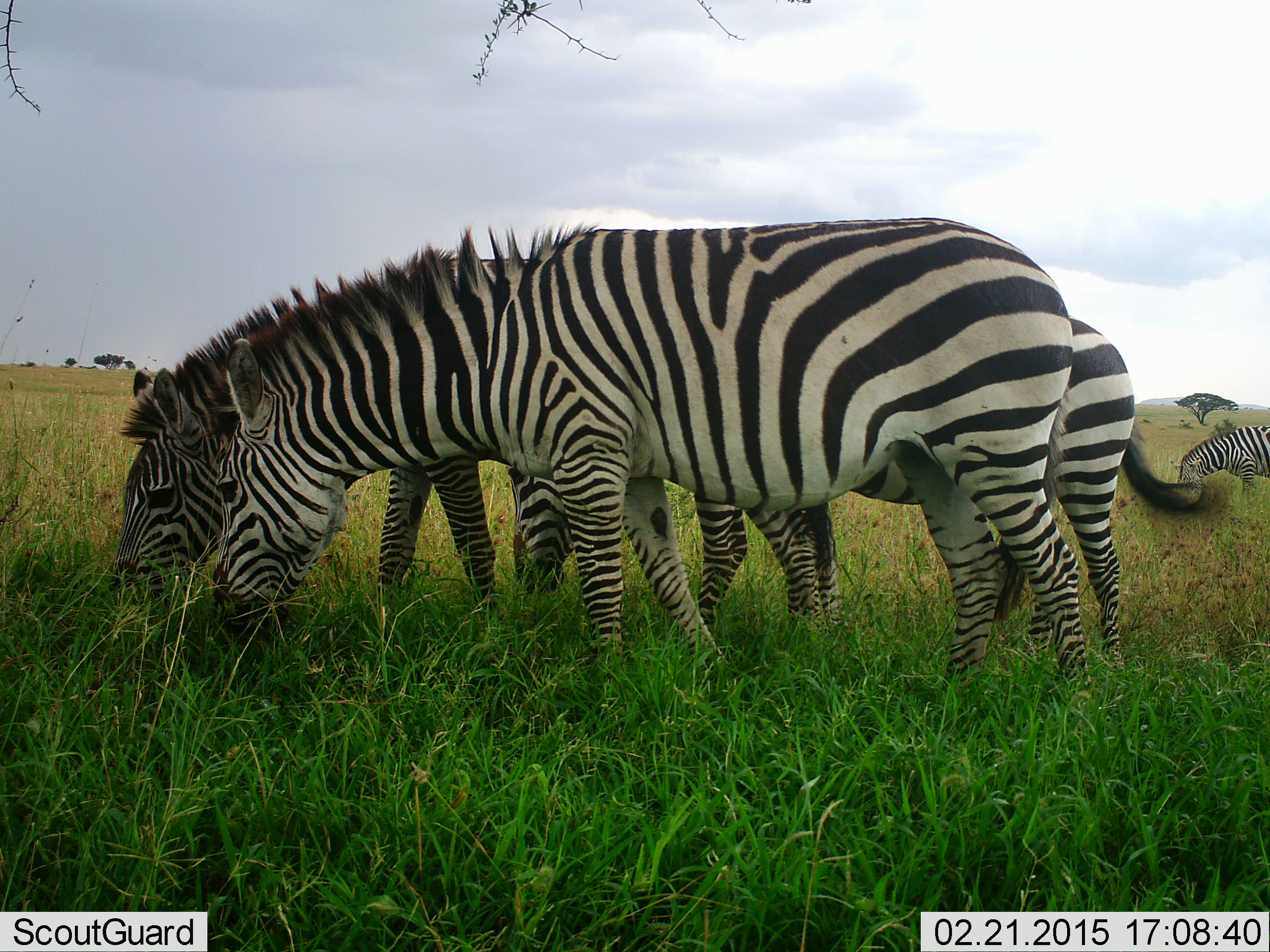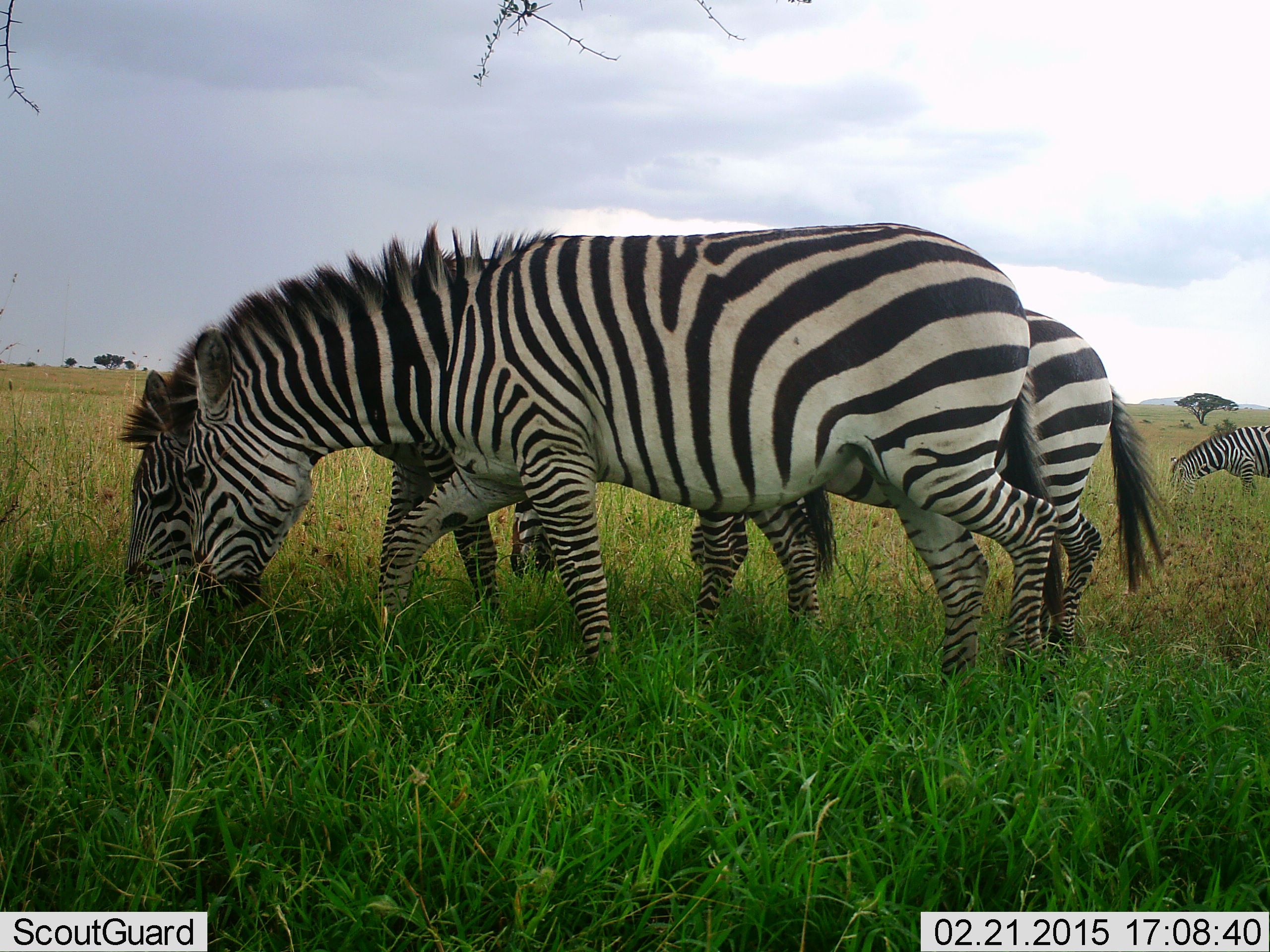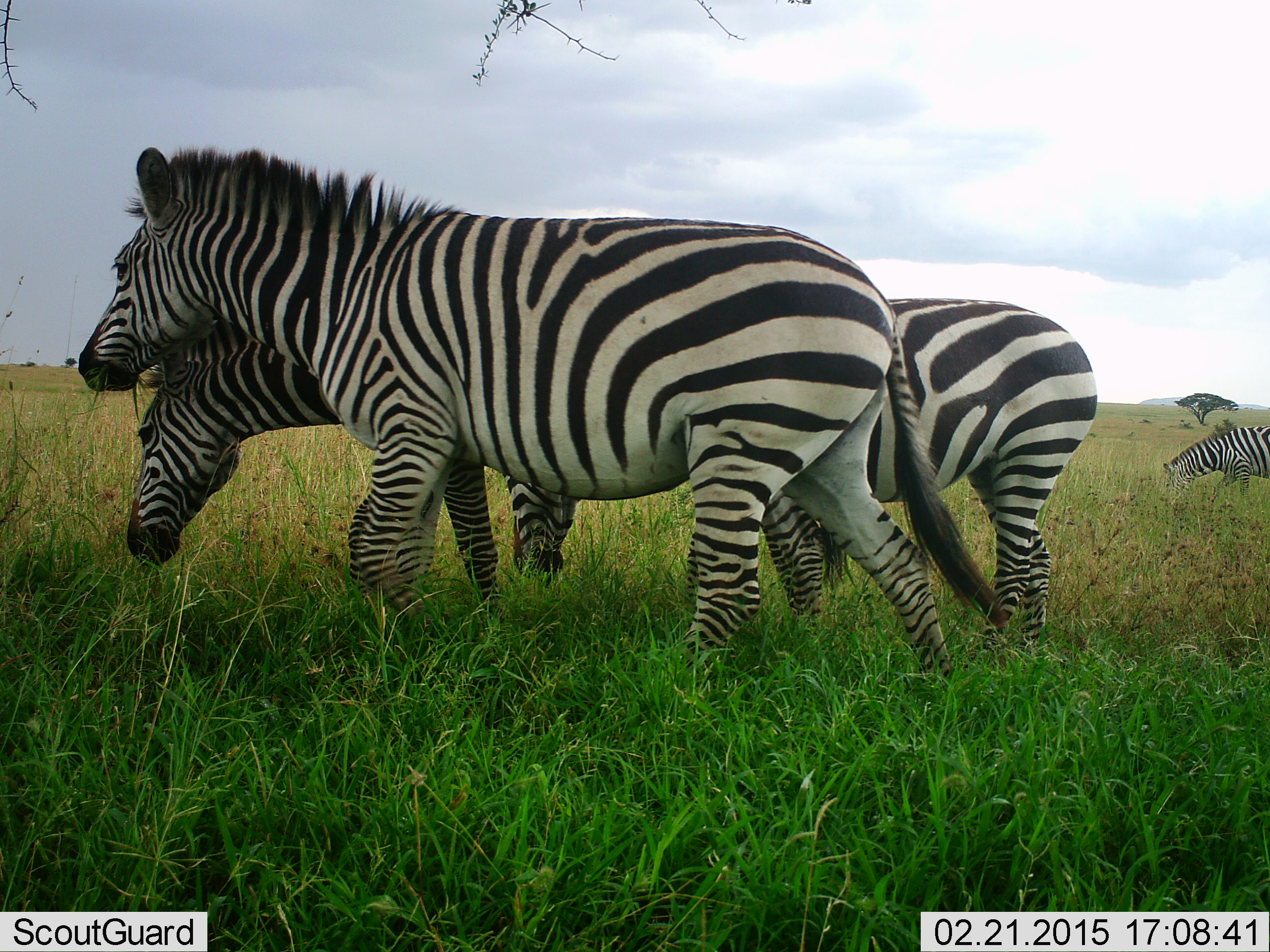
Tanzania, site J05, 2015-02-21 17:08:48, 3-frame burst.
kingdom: Animalia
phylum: Chordata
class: Mammalia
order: Perissodactyla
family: Equidae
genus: Equus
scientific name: Equus quagga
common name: plains zebra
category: zebra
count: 4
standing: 10%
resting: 0%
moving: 10%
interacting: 0%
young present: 0%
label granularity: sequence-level